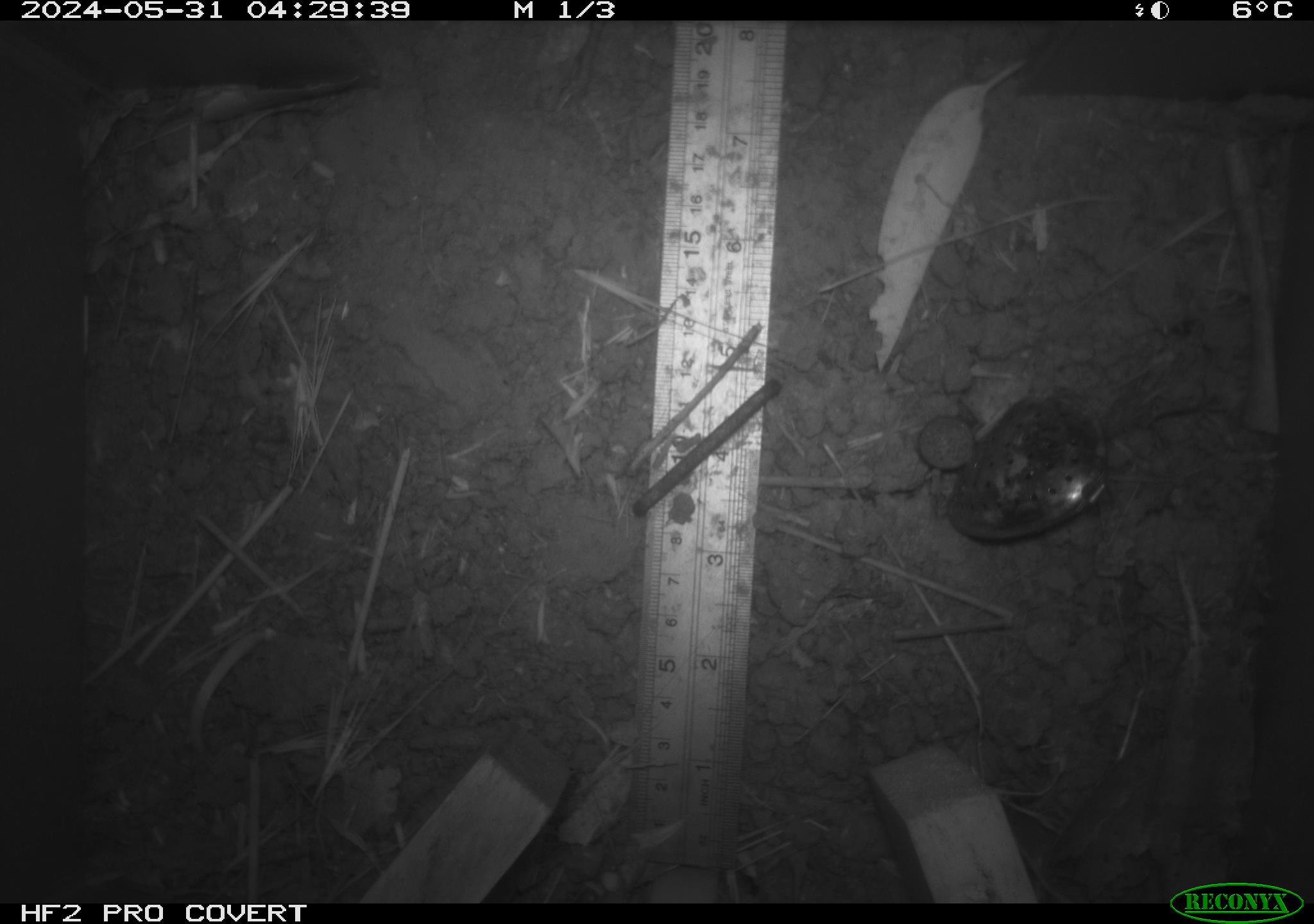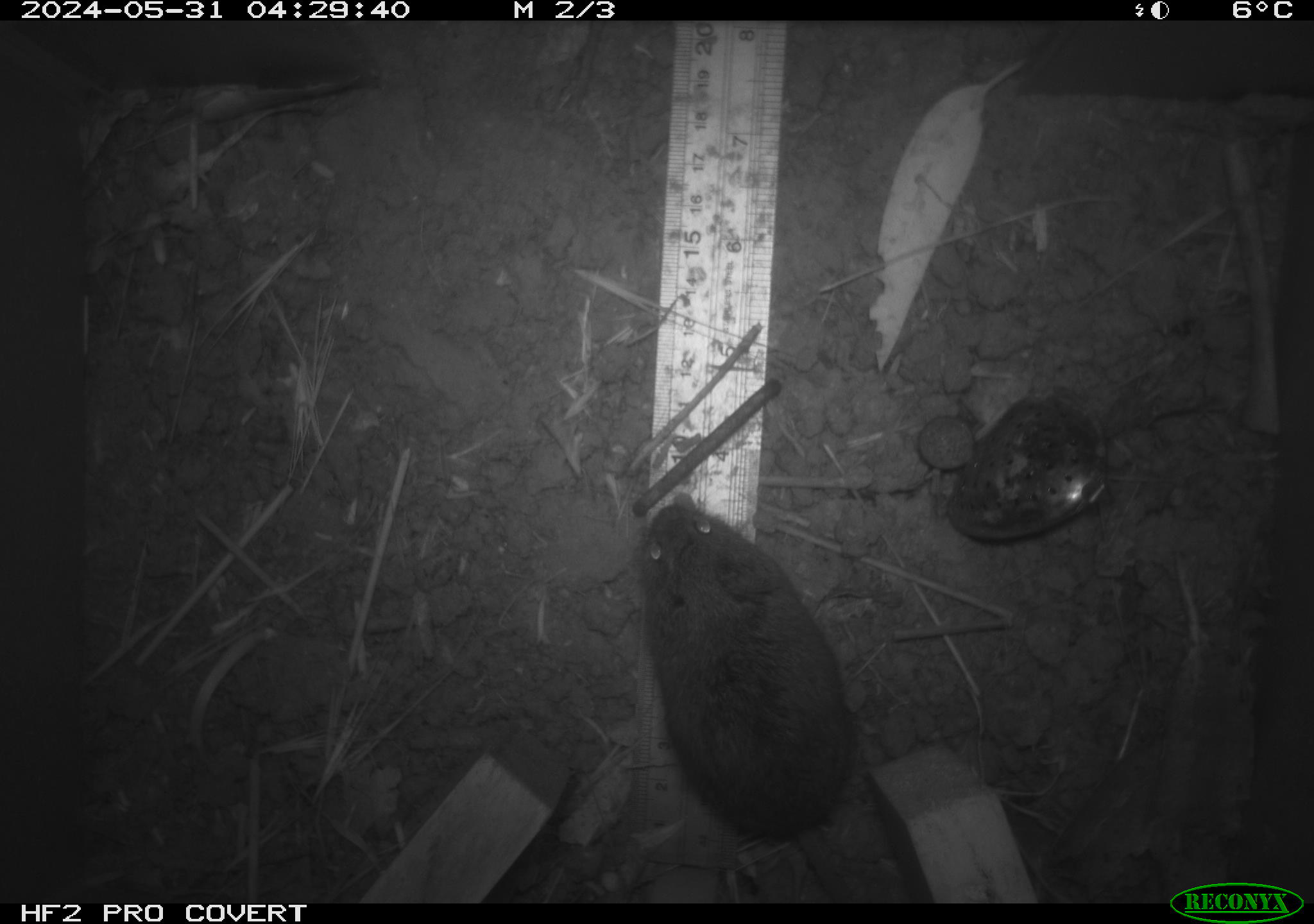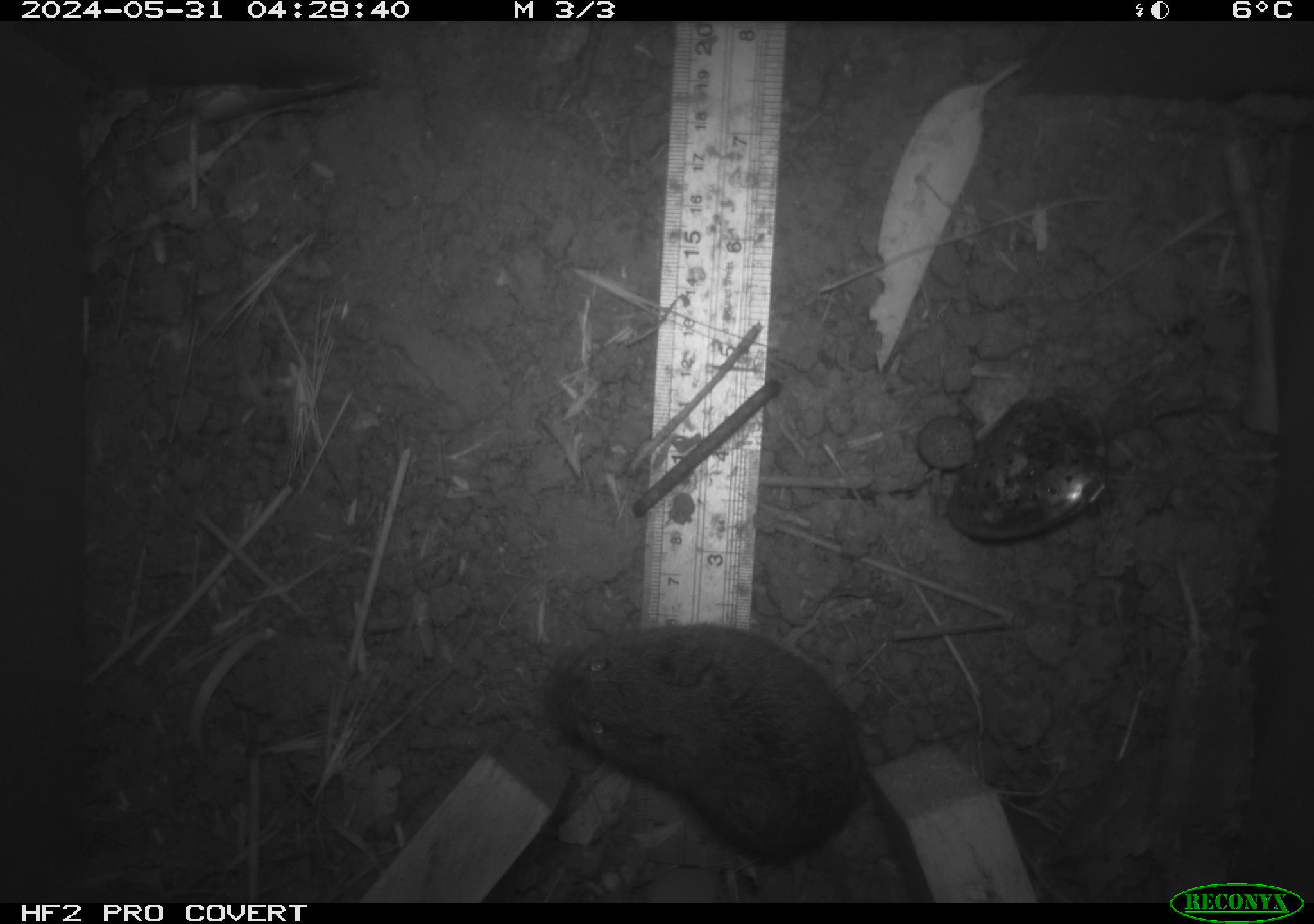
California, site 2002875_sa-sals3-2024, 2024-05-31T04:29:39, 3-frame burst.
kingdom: Animalia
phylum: Chordata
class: Mammalia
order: Rodentia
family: Cricetidae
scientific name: Arvicolinae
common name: voles, lemmings, and muskrats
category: arvicolinae subfamily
Arvicolinae subfamily (voles, lemmings, and muskrats) (Arvicolinae).